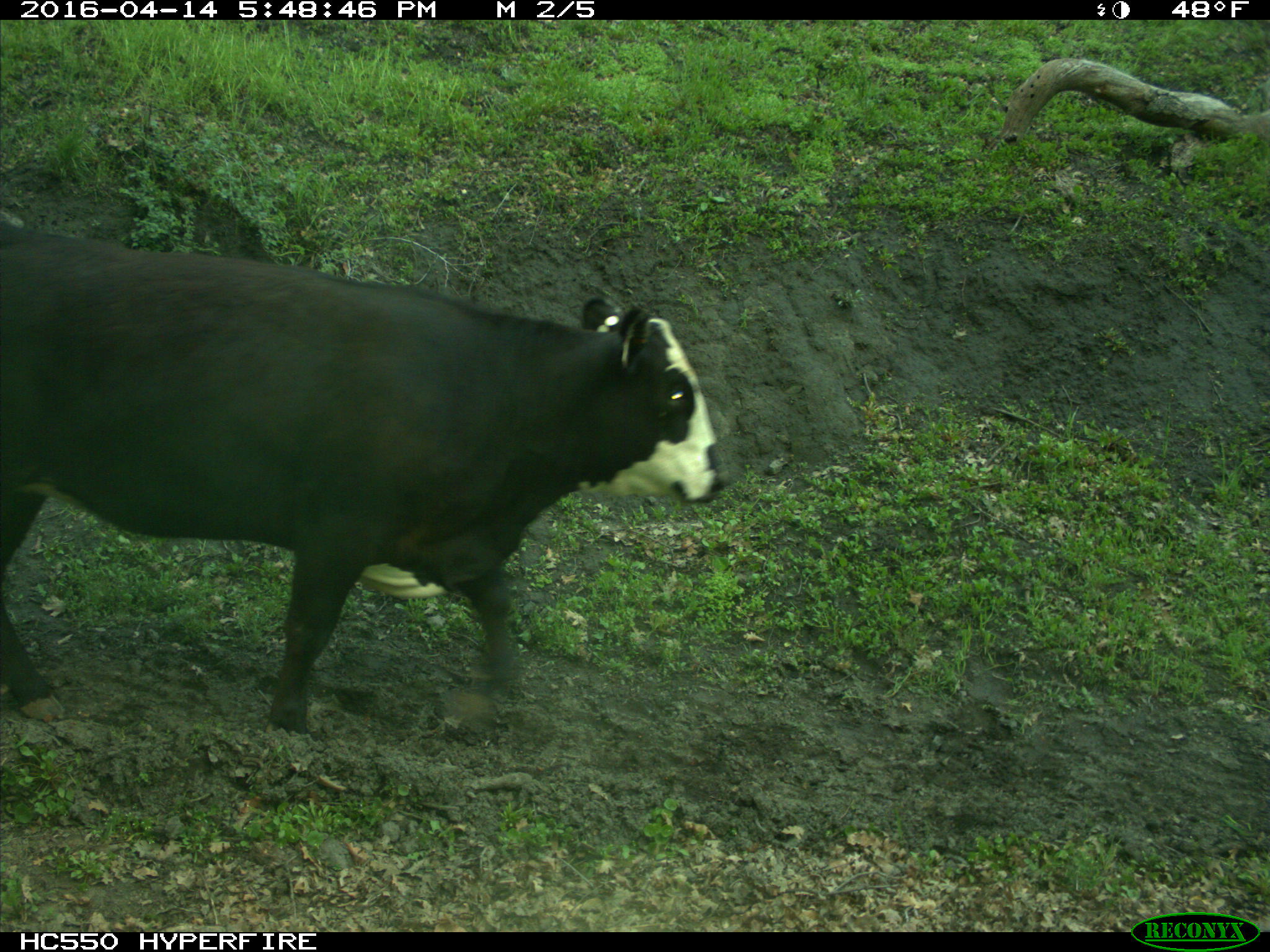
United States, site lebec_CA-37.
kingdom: Animalia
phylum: Chordata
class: Mammalia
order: Artiodactyla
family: Bovidae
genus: Bos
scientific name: Bos taurus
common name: domestic cow